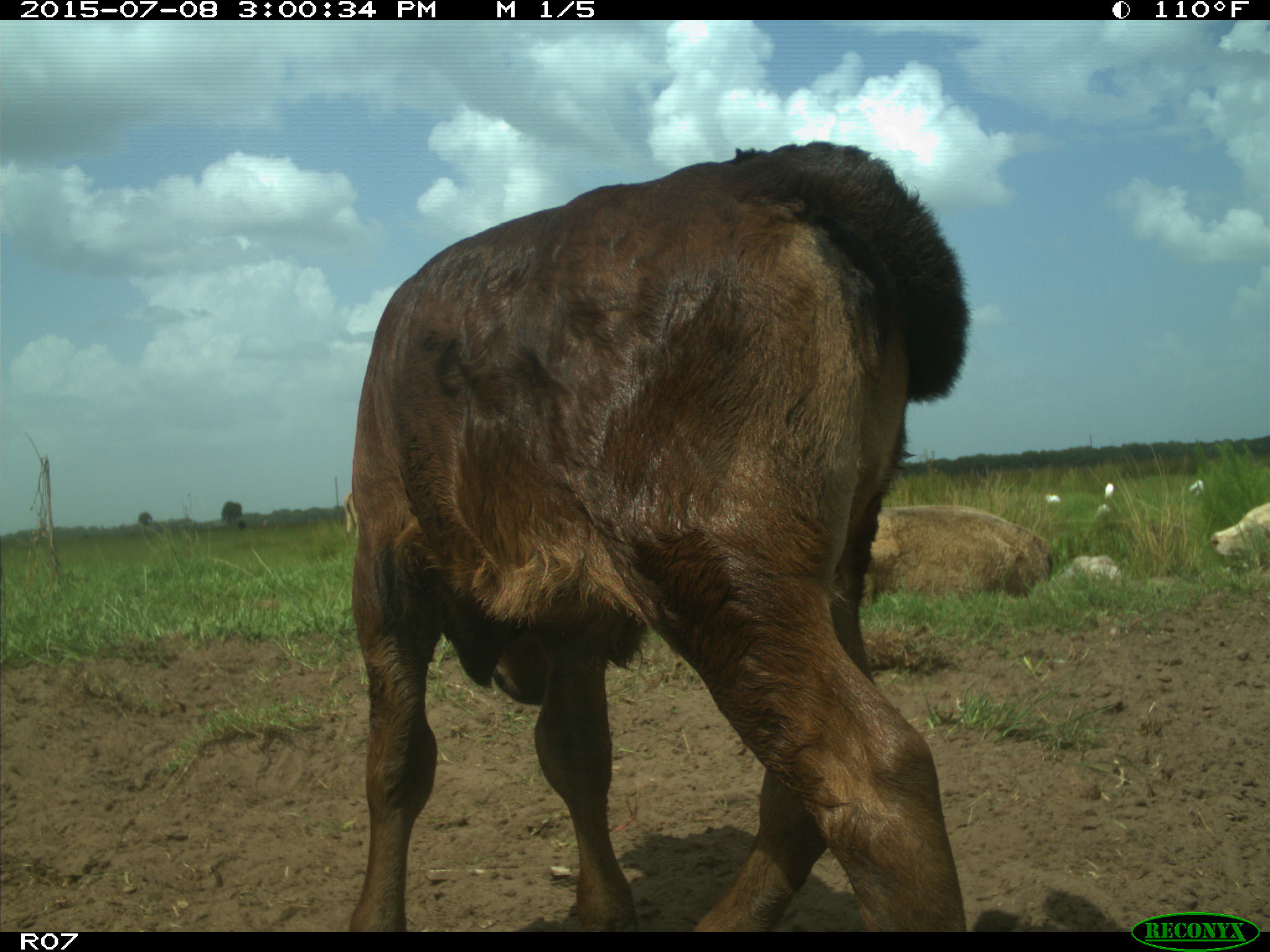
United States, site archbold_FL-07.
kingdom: Animalia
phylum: Chordata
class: Mammalia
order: Artiodactyla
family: Bovidae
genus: Bos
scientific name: Bos taurus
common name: domestic cow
Bos taurus (domestic cow).